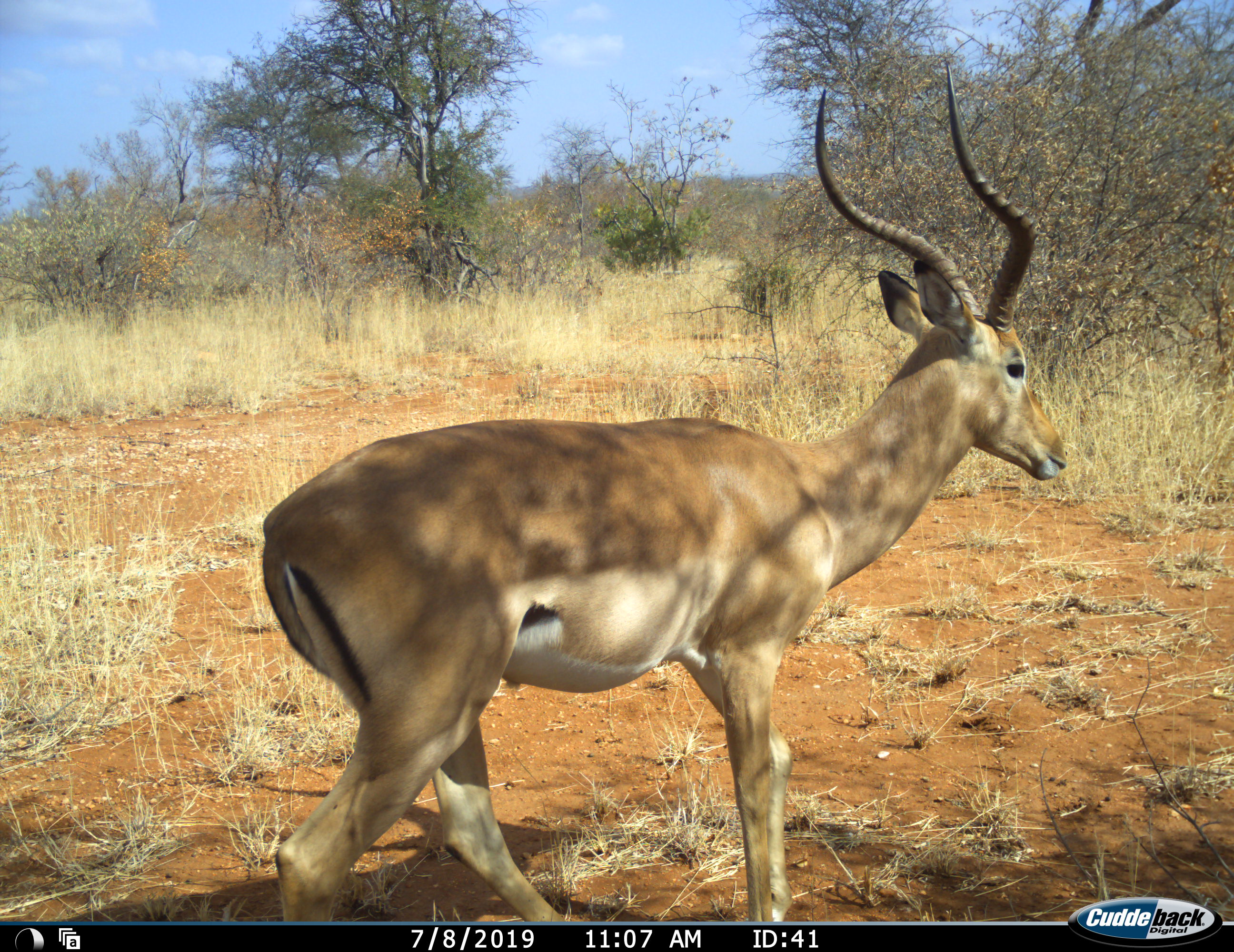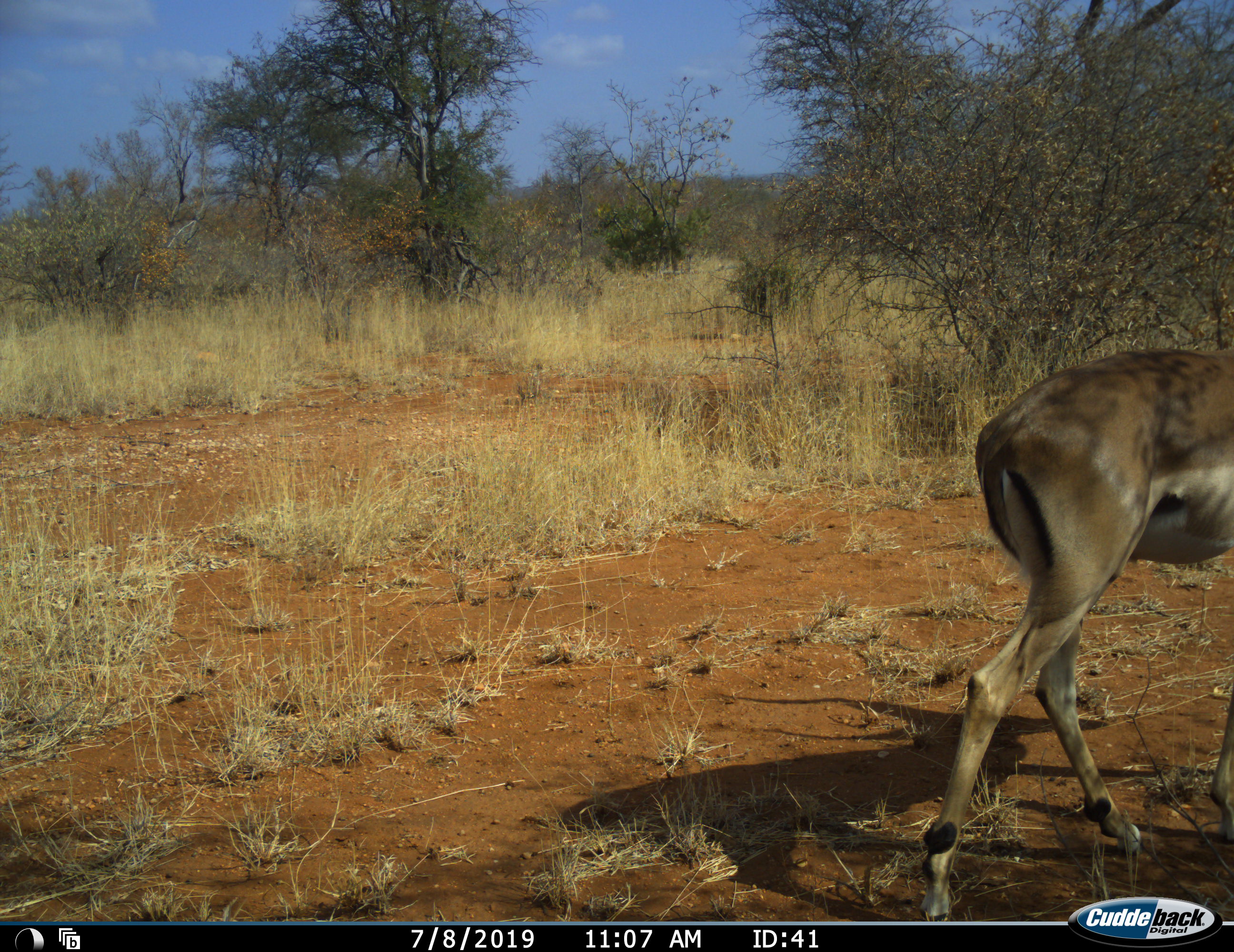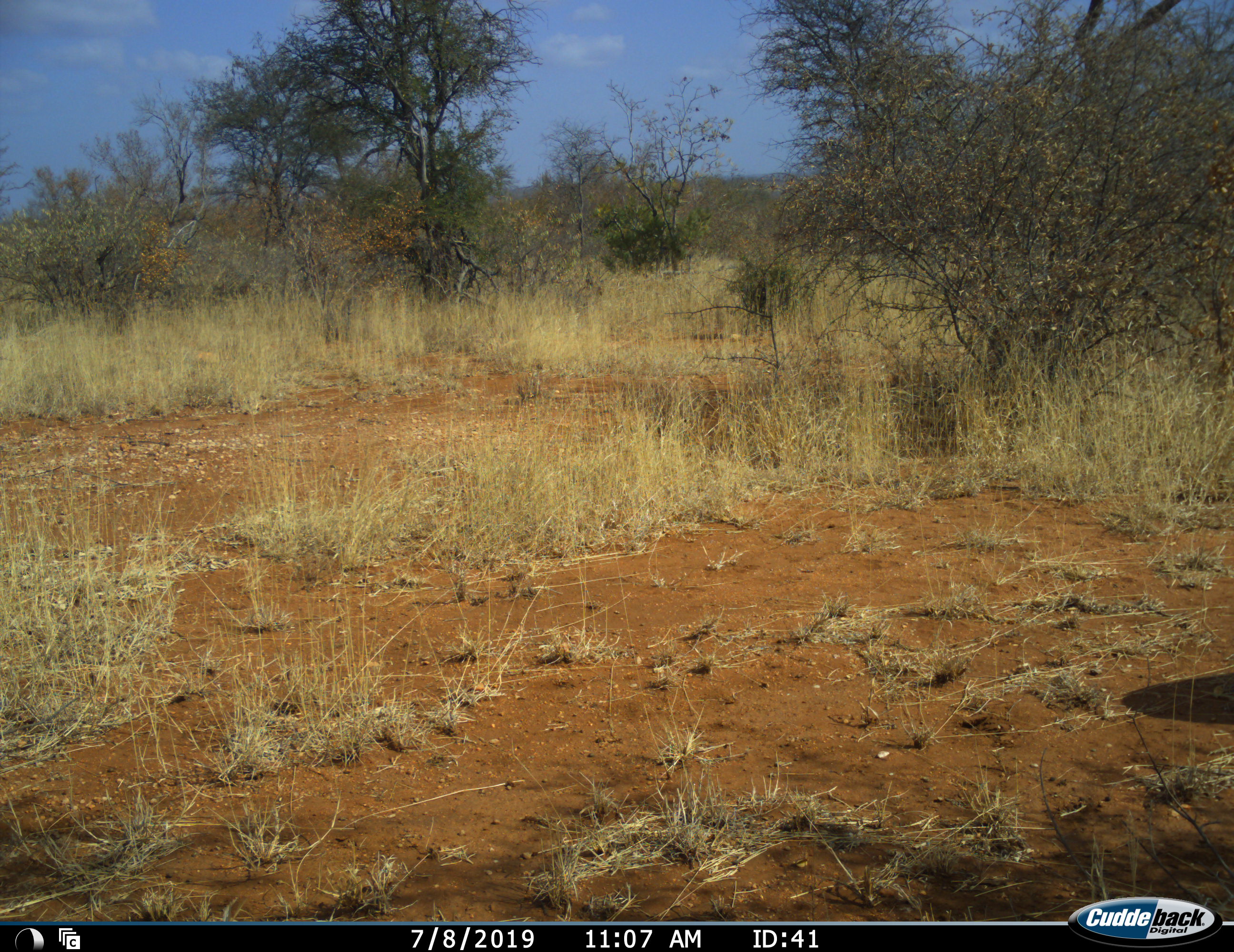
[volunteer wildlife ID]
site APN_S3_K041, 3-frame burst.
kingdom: Animalia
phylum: Chordata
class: Mammalia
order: Artiodactyla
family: Bovidae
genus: Aepyceros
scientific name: Aepyceros melampus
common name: impala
Impala (Aepyceros melampus), count 1. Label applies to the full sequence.